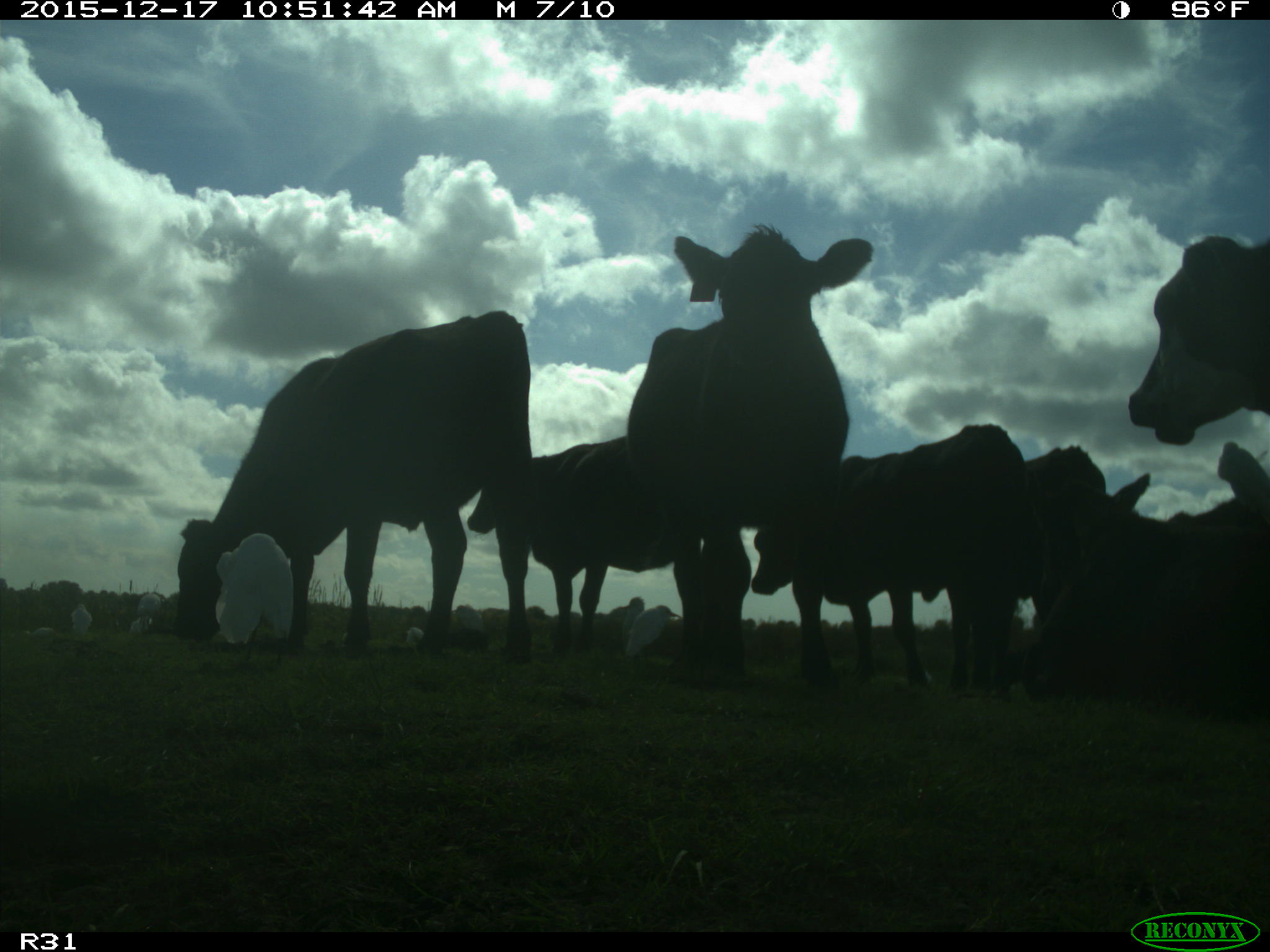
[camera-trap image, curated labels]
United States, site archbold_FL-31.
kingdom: Animalia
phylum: Chordata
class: Mammalia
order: Artiodactyla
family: Bovidae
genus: Bos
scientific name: Bos taurus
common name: domestic cow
Bos taurus (domestic cow).